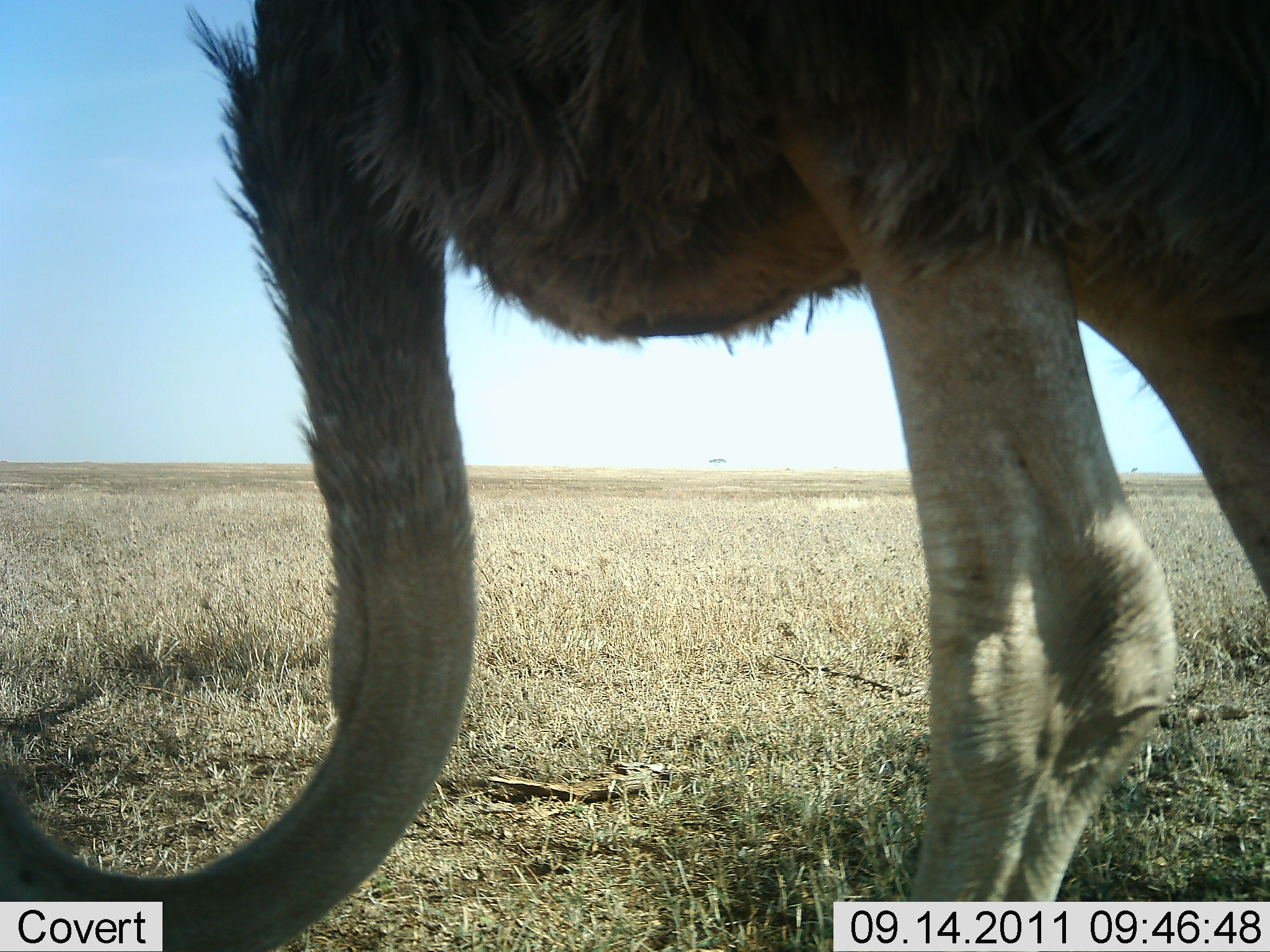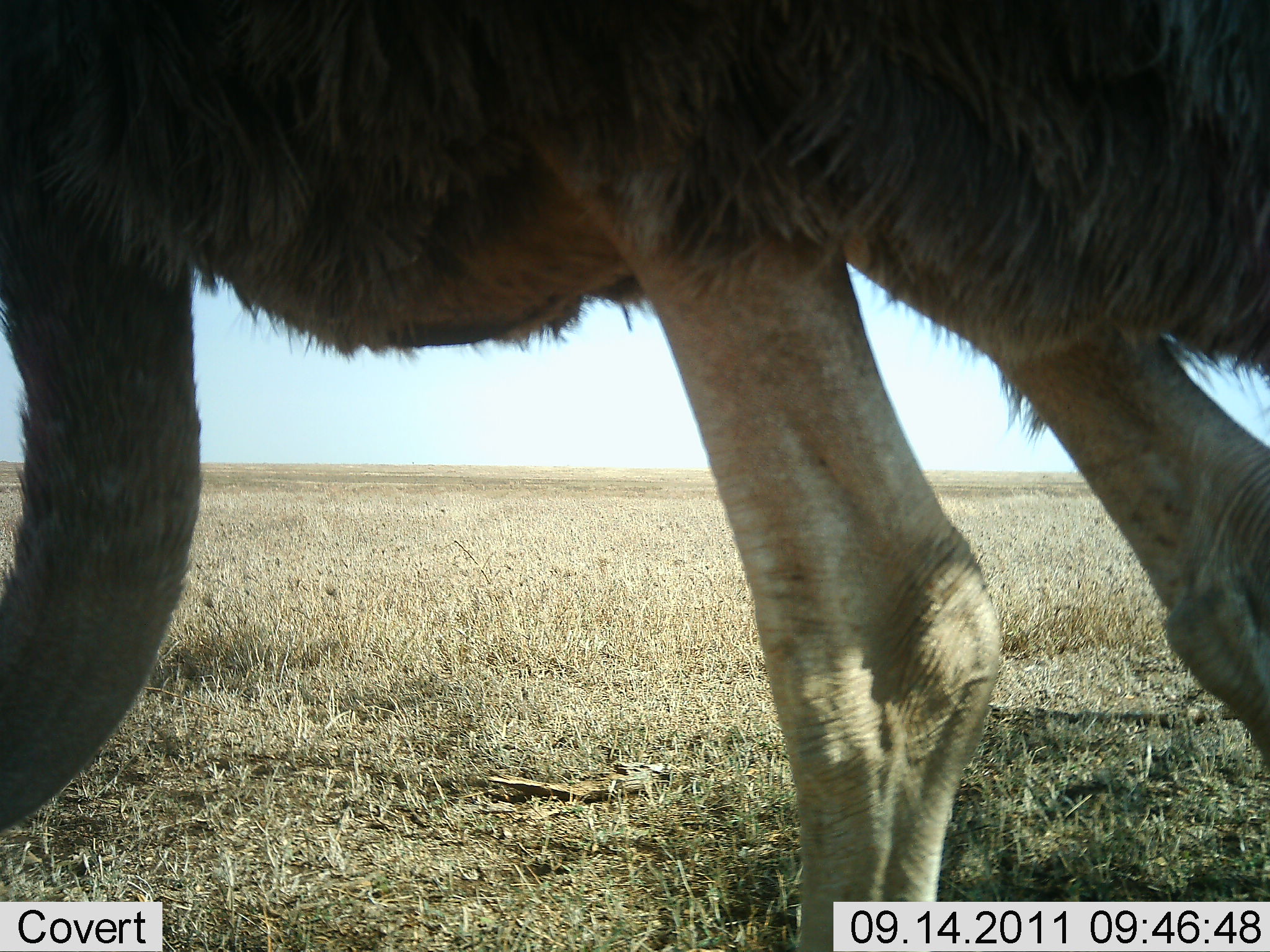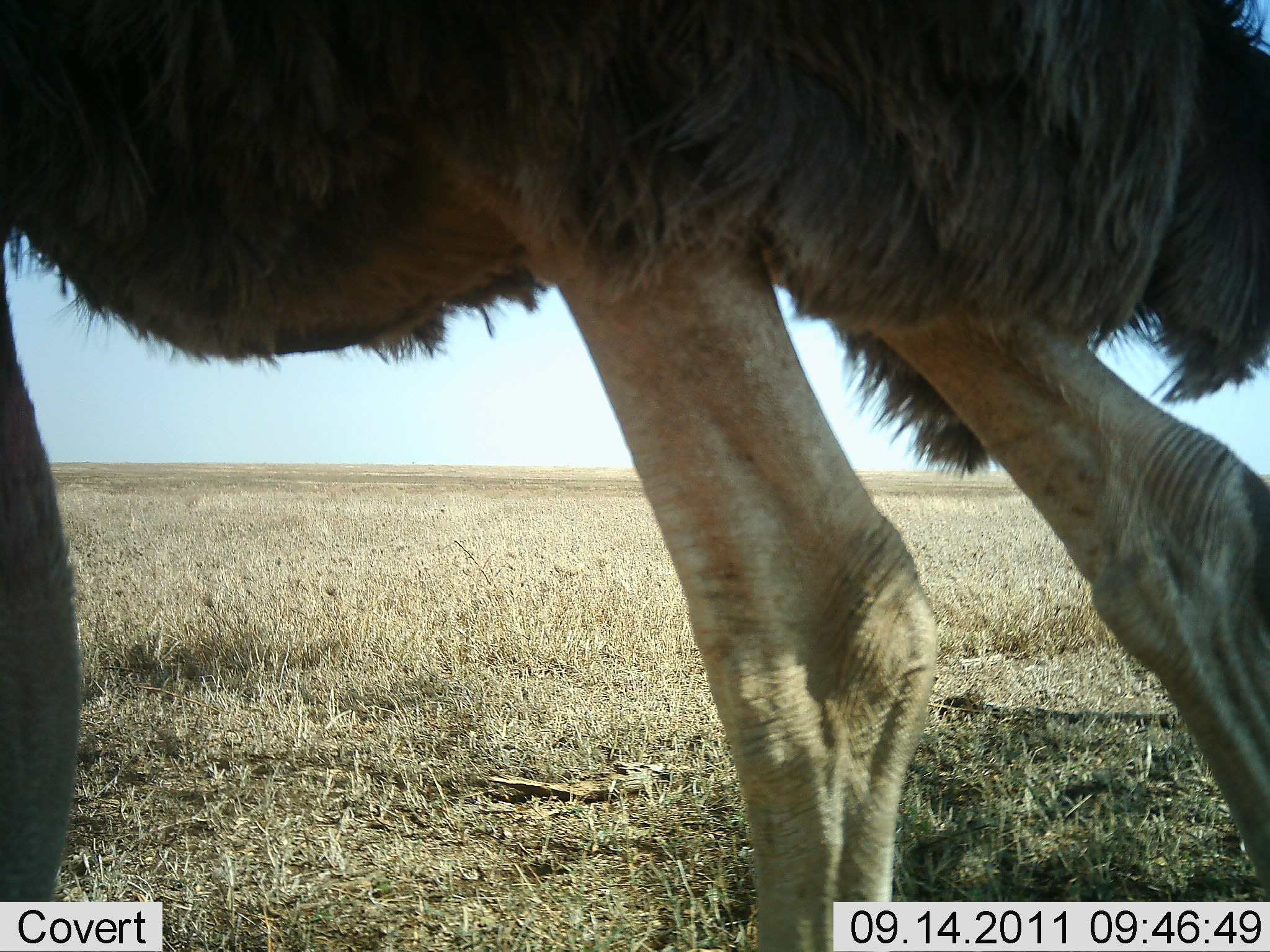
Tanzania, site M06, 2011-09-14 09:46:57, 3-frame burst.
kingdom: Animalia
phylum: Chordata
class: Aves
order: Struthioniformes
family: Struthionidae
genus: Struthio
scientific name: Struthio camelus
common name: ostrich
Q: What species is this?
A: Ostrich (Struthio camelus).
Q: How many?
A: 1.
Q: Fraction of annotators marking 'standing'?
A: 50%.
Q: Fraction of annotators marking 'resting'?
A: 0%.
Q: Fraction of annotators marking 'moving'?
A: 17%.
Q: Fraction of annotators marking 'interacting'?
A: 8%.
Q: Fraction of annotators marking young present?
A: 0%.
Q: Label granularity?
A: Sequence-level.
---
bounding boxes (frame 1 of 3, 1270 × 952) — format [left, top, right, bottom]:
animal: [1, 2, 1270, 952]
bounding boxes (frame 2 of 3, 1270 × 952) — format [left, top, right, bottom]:
animal: [0, 0, 1270, 951]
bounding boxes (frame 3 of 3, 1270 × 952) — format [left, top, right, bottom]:
animal: [0, 0, 1270, 952]